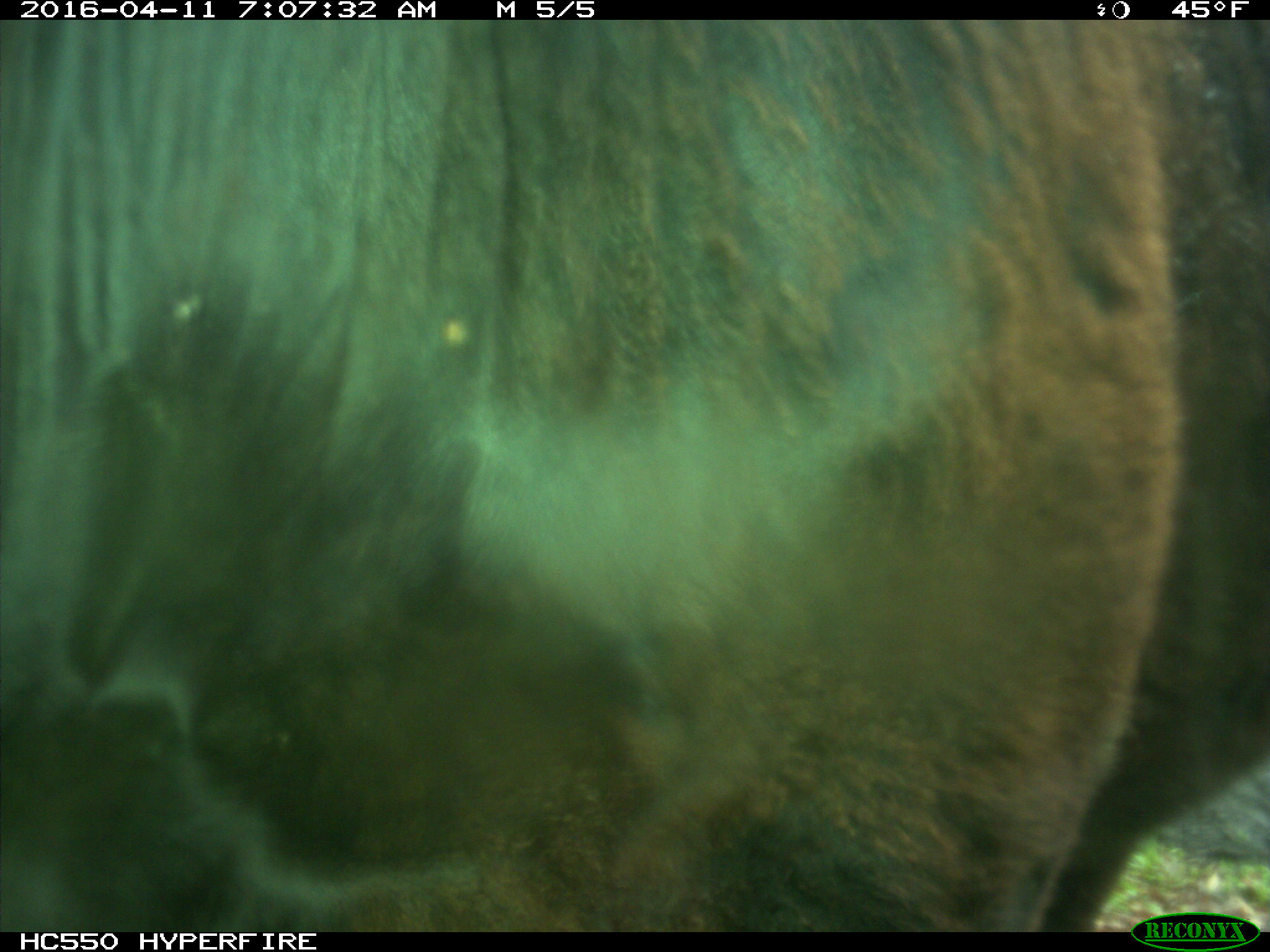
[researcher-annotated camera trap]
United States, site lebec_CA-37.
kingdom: Animalia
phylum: Chordata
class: Mammalia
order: Artiodactyla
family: Bovidae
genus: Bos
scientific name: Bos taurus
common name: domestic cow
Bos taurus (domestic cow).